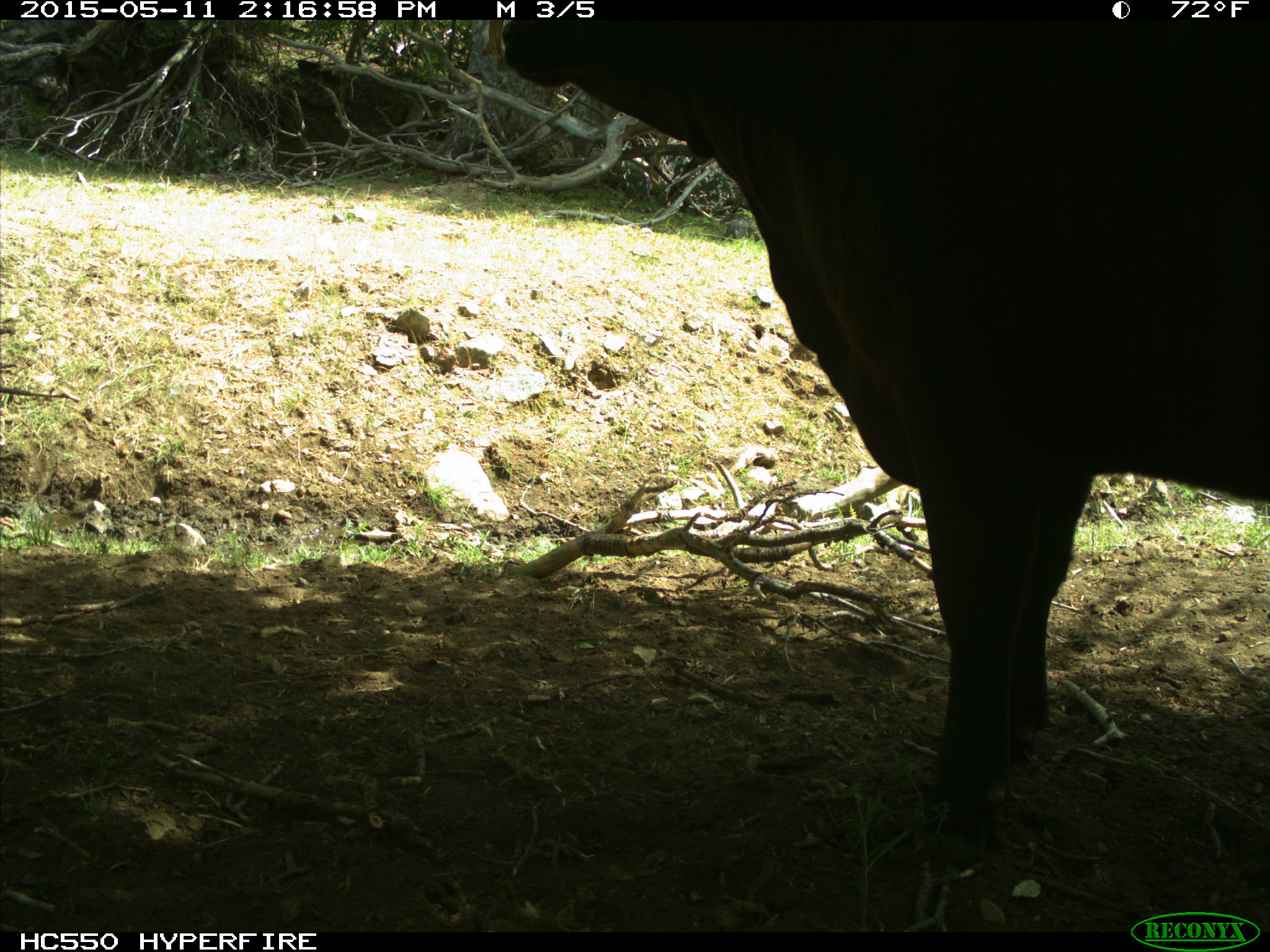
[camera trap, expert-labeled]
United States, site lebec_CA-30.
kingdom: Animalia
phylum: Chordata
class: Mammalia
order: Artiodactyla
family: Bovidae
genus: Bos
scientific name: Bos taurus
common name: domestic cow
Bos taurus (domestic cow).